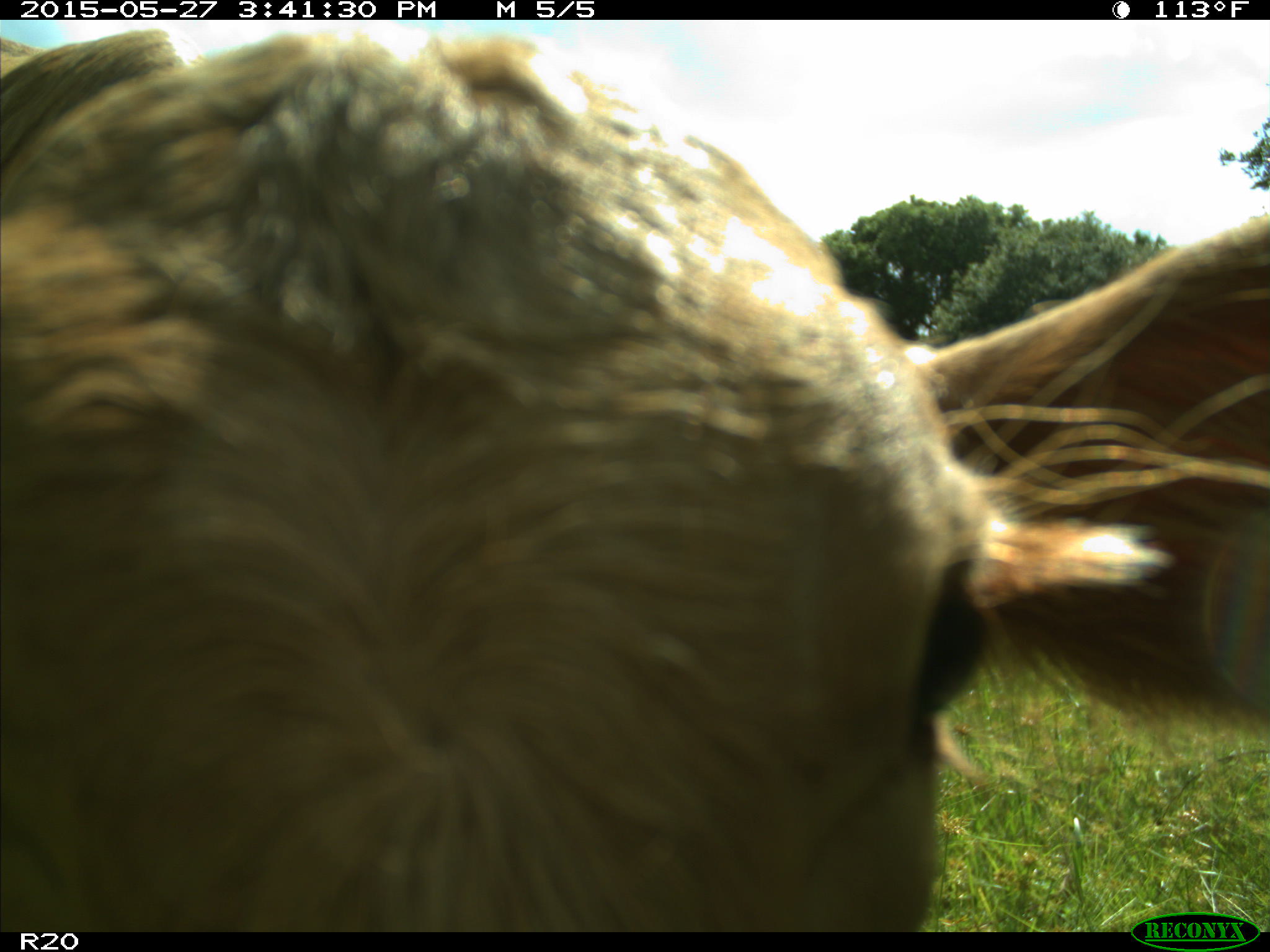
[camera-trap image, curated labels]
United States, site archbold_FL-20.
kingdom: Animalia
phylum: Chordata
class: Mammalia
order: Artiodactyla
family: Bovidae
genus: Bos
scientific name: Bos taurus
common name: domestic cow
Bos taurus (domestic cow).